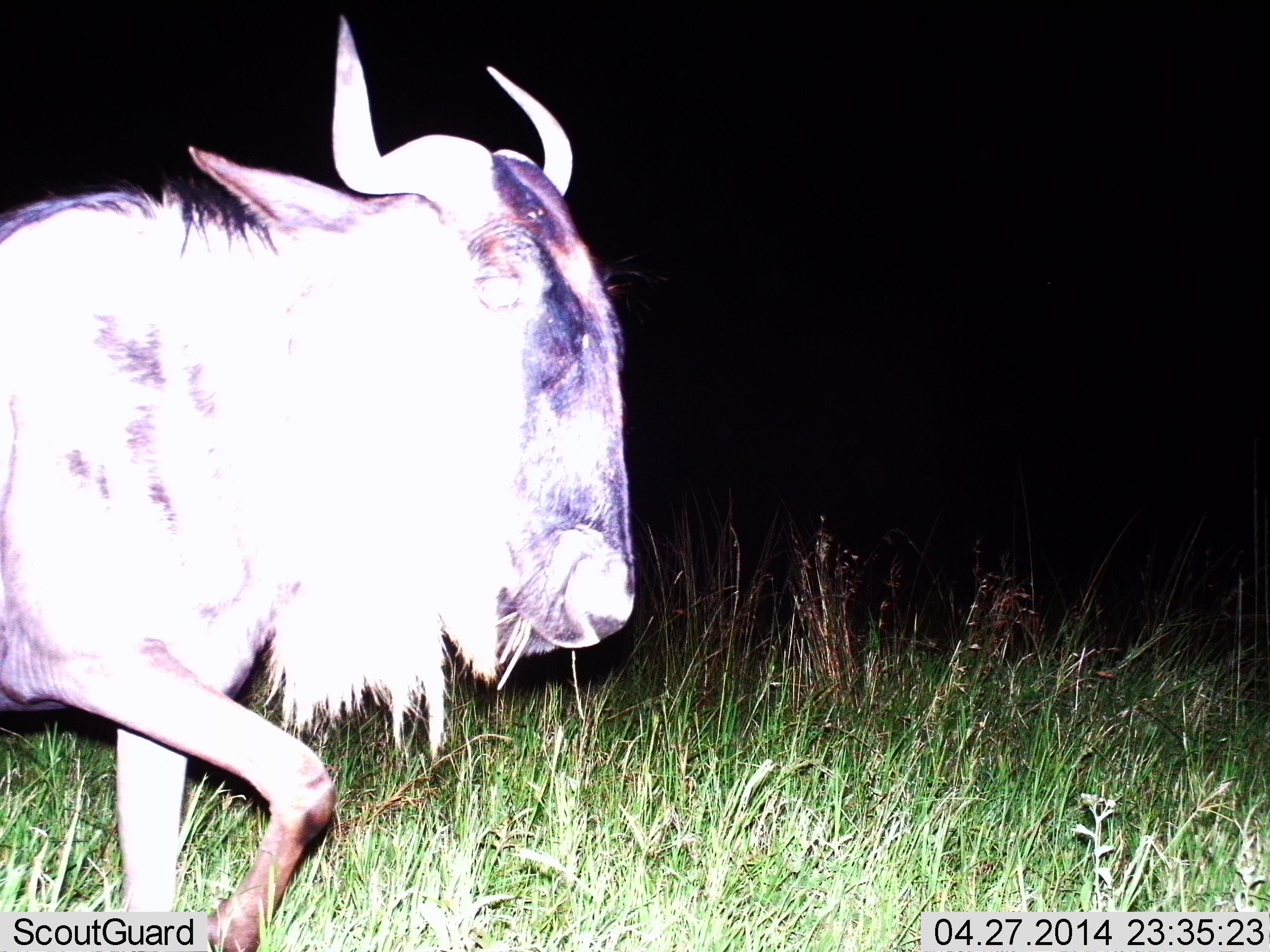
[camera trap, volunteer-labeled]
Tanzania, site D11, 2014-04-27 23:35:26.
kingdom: Animalia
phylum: Chordata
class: Mammalia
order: Artiodactyla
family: Bovidae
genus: Connochaetes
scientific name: Connochaetes taurinus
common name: blue wildebeest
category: wildebeest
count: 1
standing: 0%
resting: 0%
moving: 100%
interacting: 0%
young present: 0%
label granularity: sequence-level